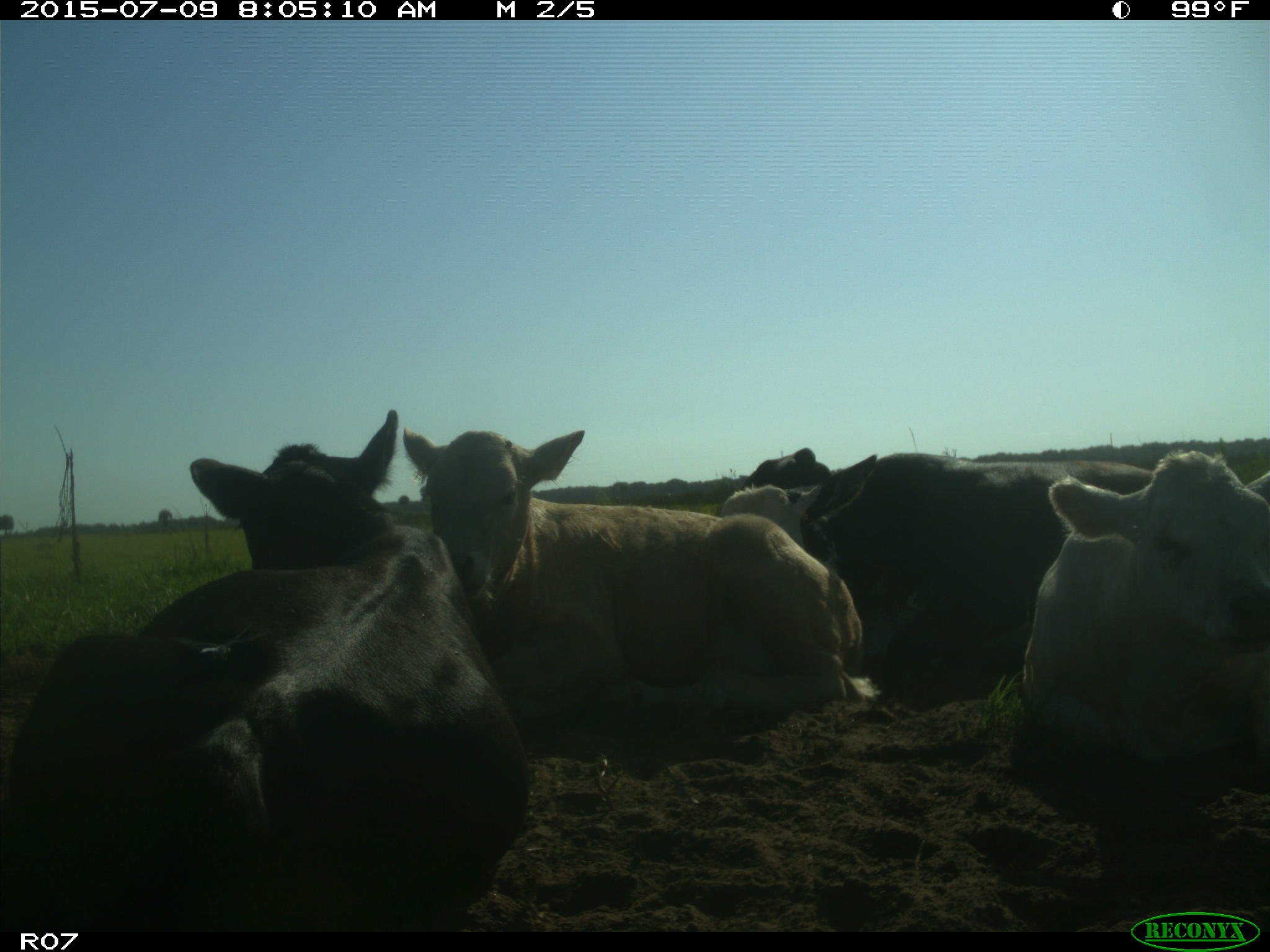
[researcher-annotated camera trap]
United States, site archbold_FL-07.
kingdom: Animalia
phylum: Chordata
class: Mammalia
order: Artiodactyla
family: Bovidae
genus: Bos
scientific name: Bos taurus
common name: domestic cow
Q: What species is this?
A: Bos taurus (domestic cow).